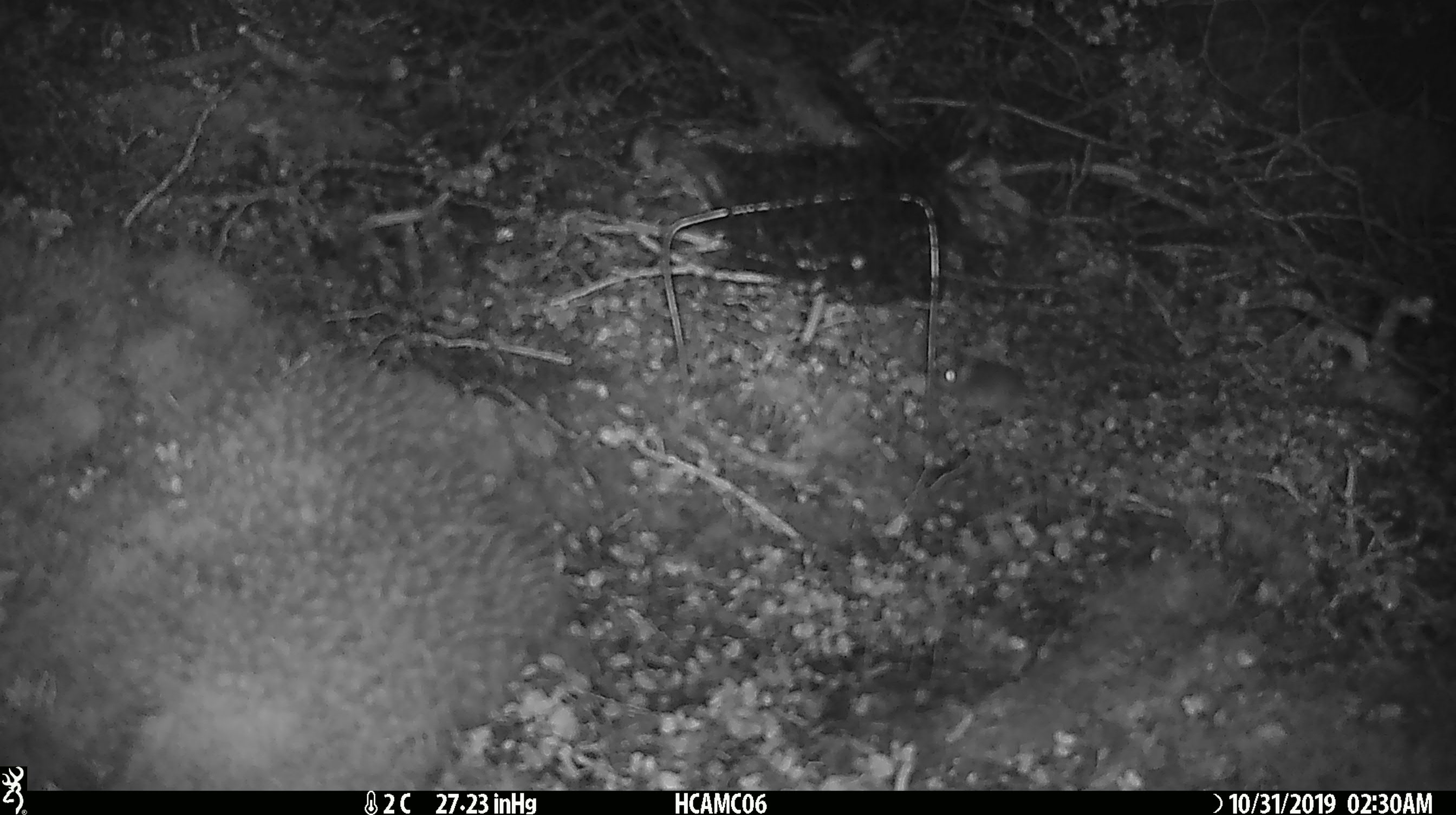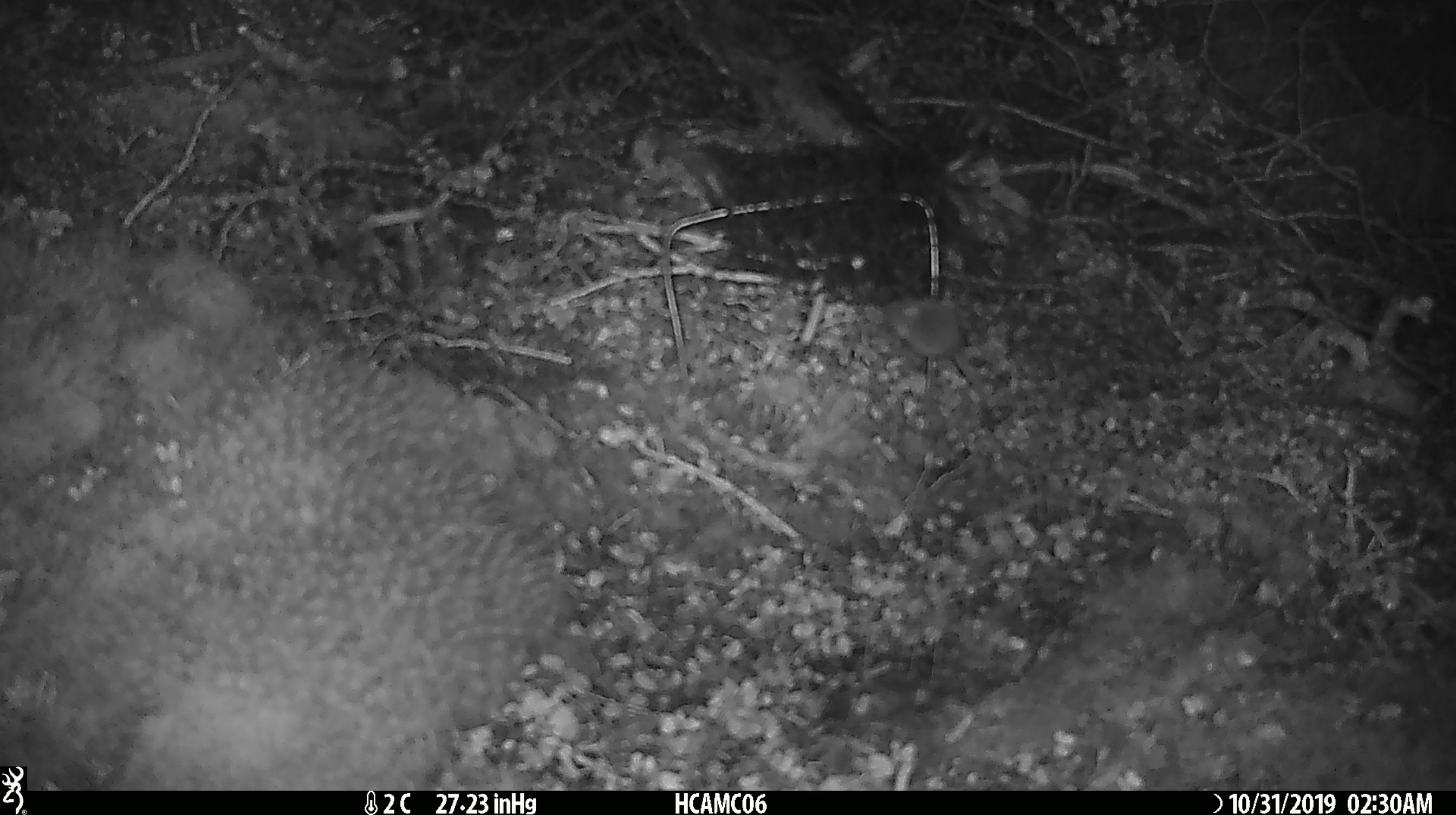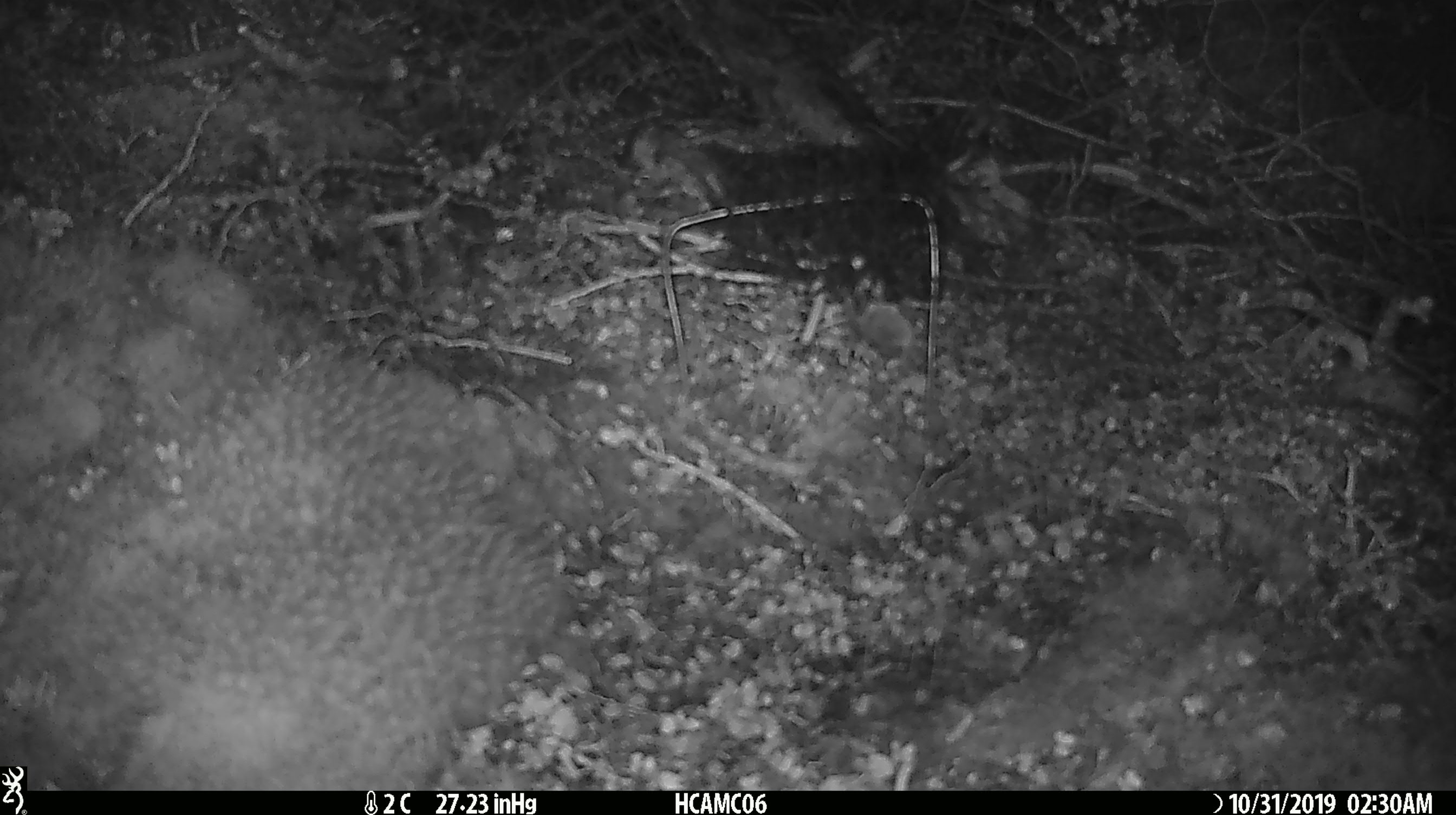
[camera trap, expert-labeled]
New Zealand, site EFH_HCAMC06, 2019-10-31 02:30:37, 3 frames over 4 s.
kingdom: Animalia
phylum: Chordata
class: Mammalia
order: Rodentia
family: Muridae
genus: Mus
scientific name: Mus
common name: mouse